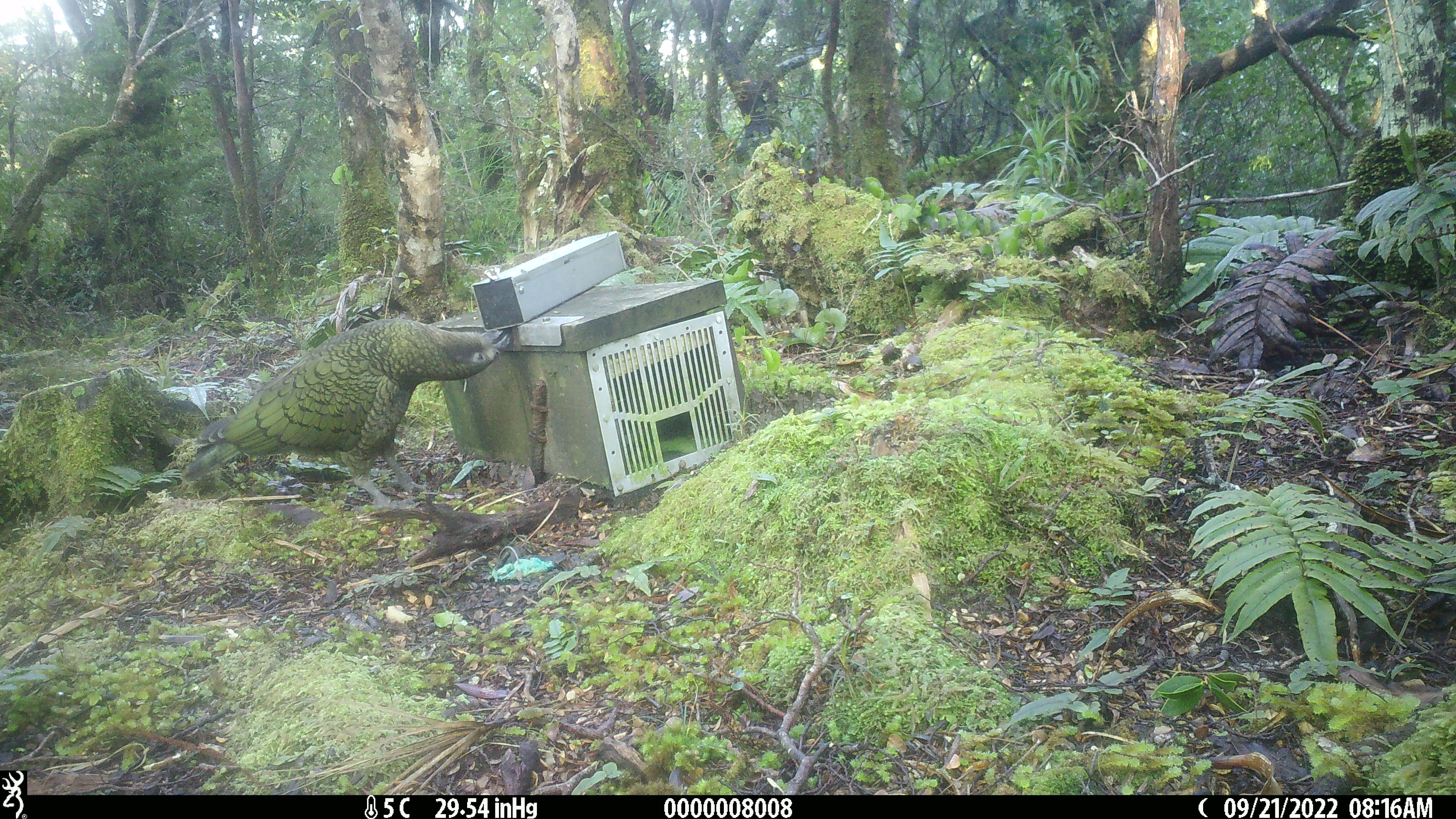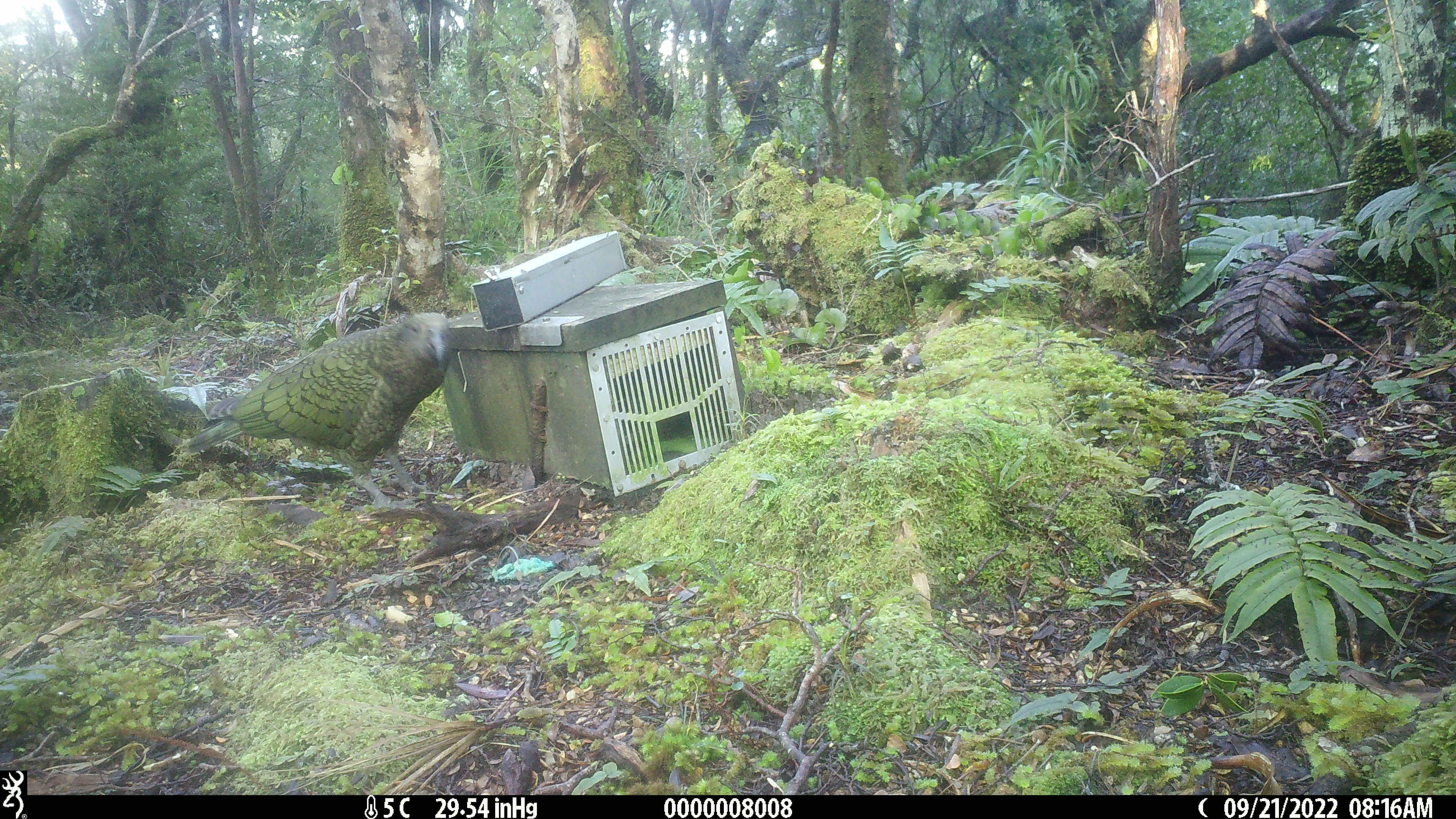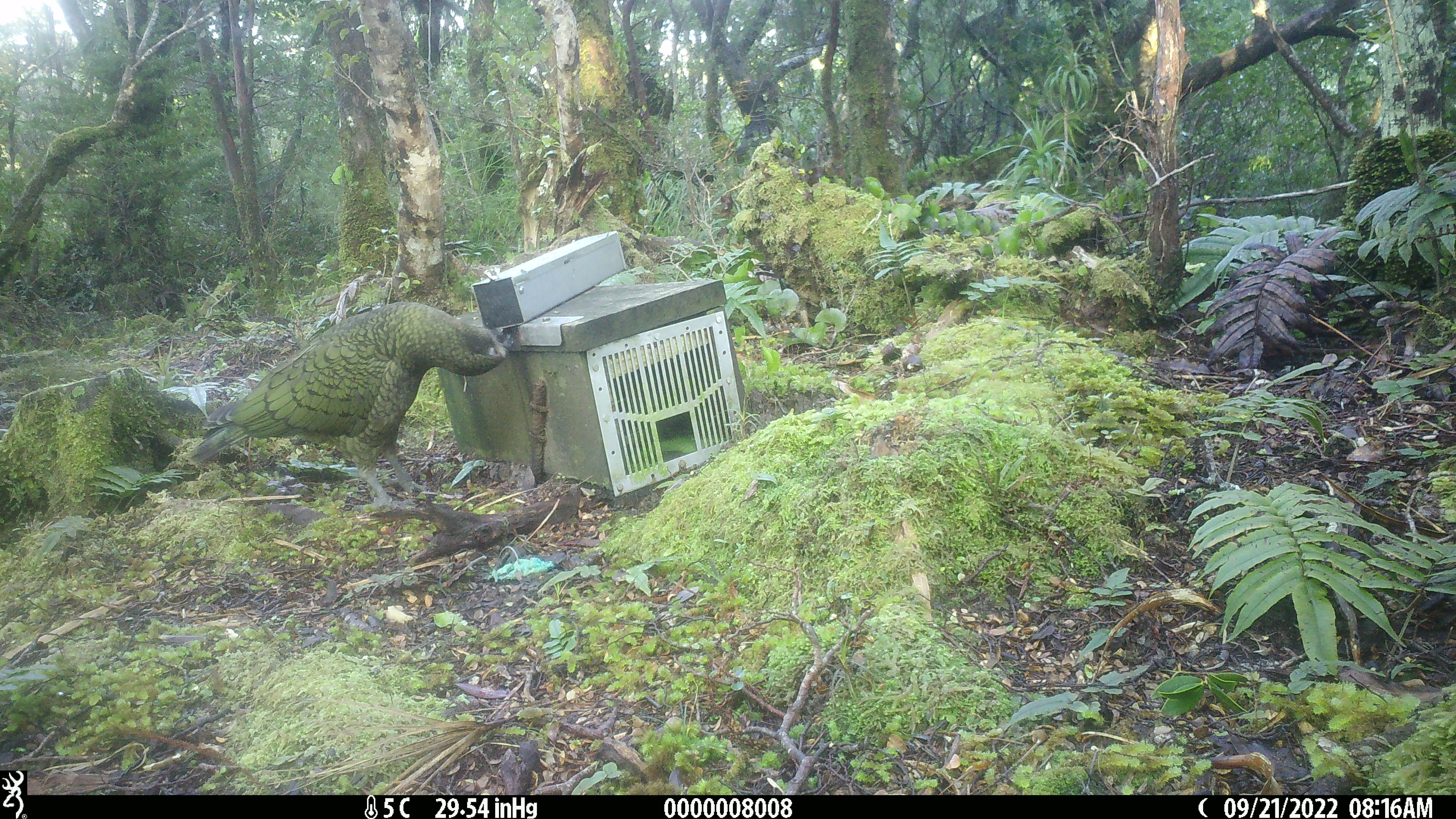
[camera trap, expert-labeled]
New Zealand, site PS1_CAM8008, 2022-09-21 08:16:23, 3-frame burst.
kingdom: Animalia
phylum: Chordata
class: Aves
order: Psittaciformes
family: Strigopidae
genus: Nestor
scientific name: Nestor notabilis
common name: kea